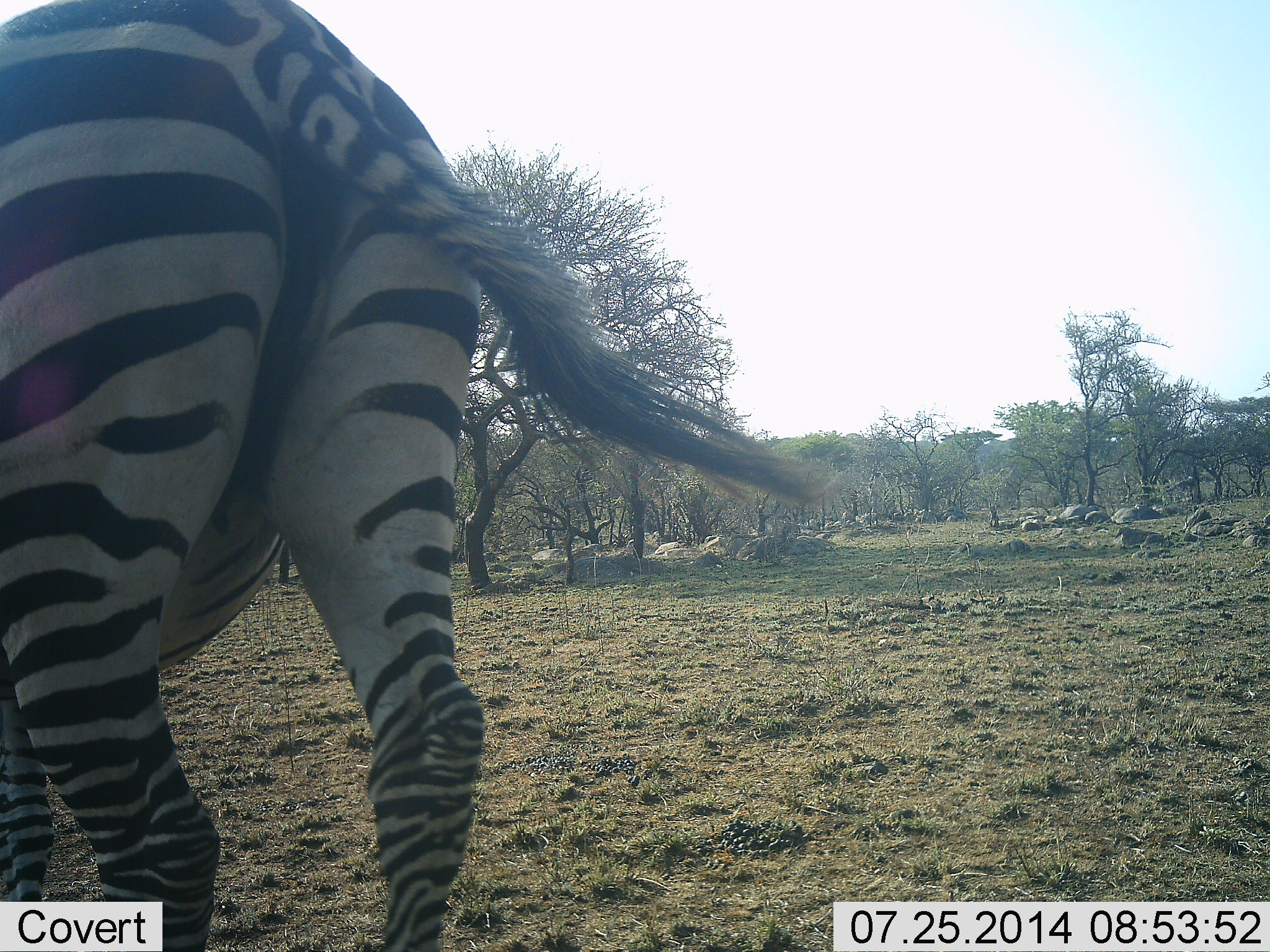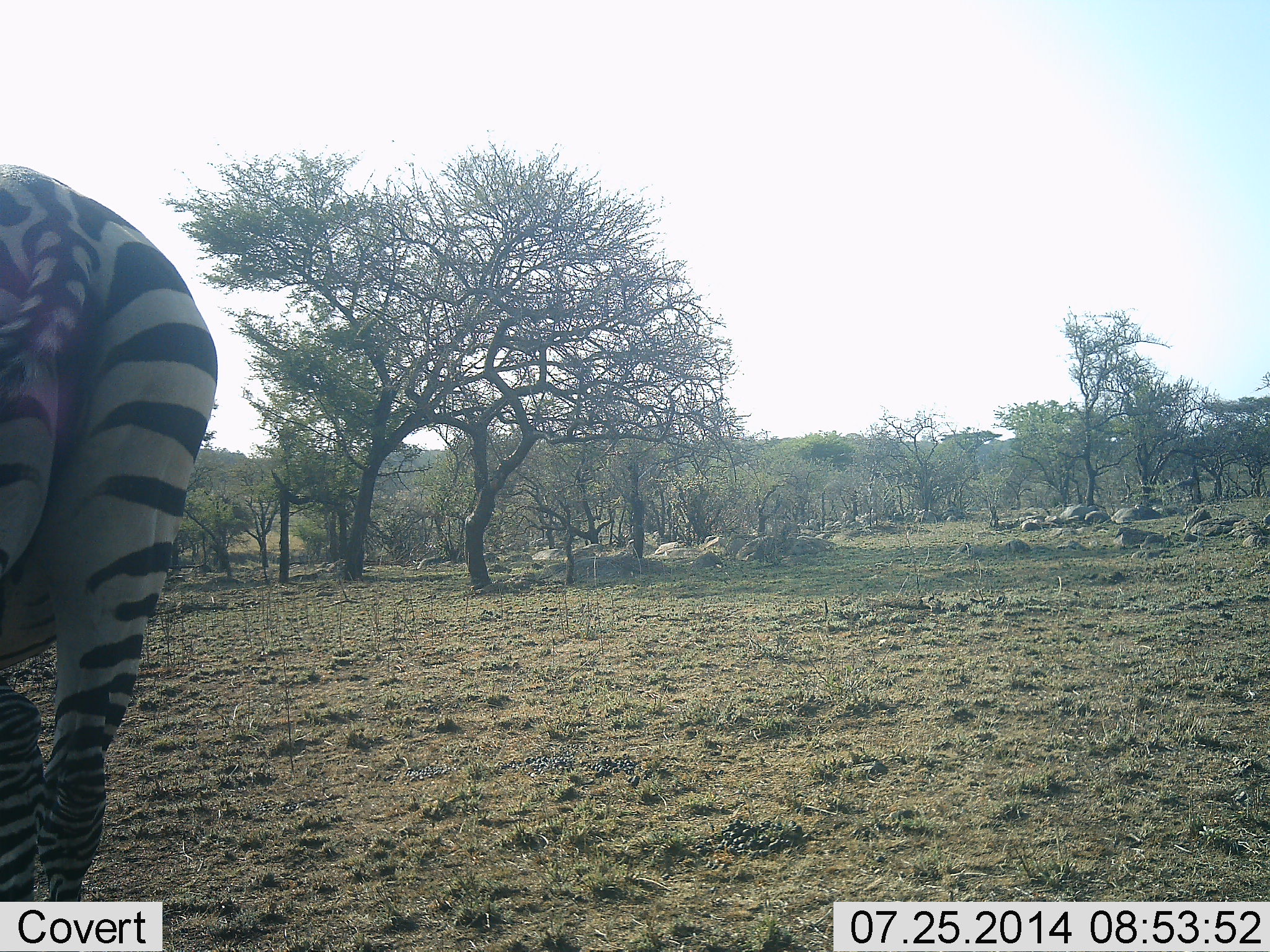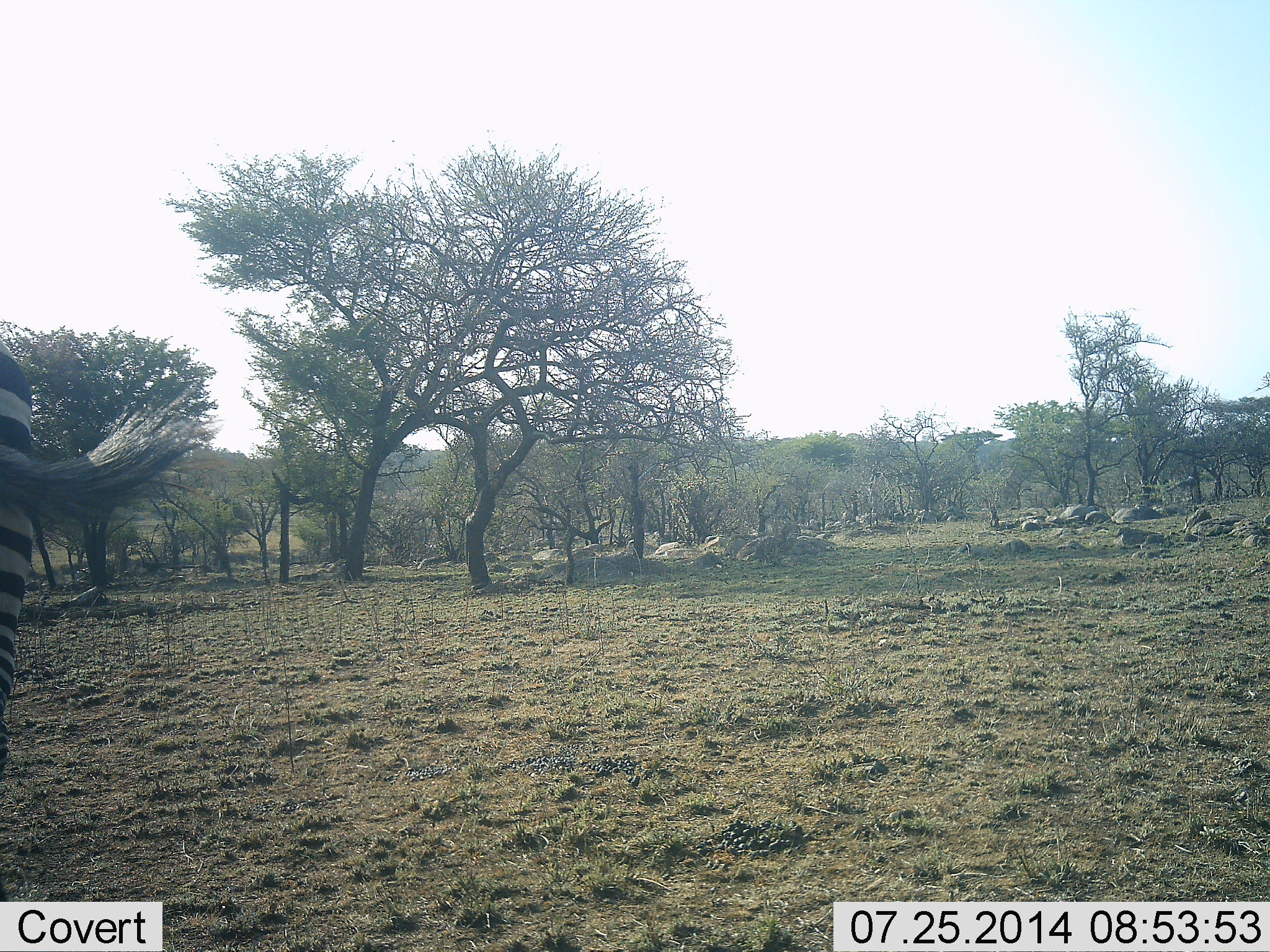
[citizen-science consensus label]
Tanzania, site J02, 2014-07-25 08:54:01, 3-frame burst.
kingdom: Animalia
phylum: Chordata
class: Mammalia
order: Perissodactyla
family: Equidae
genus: Equus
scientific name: Equus quagga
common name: plains zebra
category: zebra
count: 1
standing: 10%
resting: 0%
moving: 90%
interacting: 0%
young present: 0%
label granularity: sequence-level